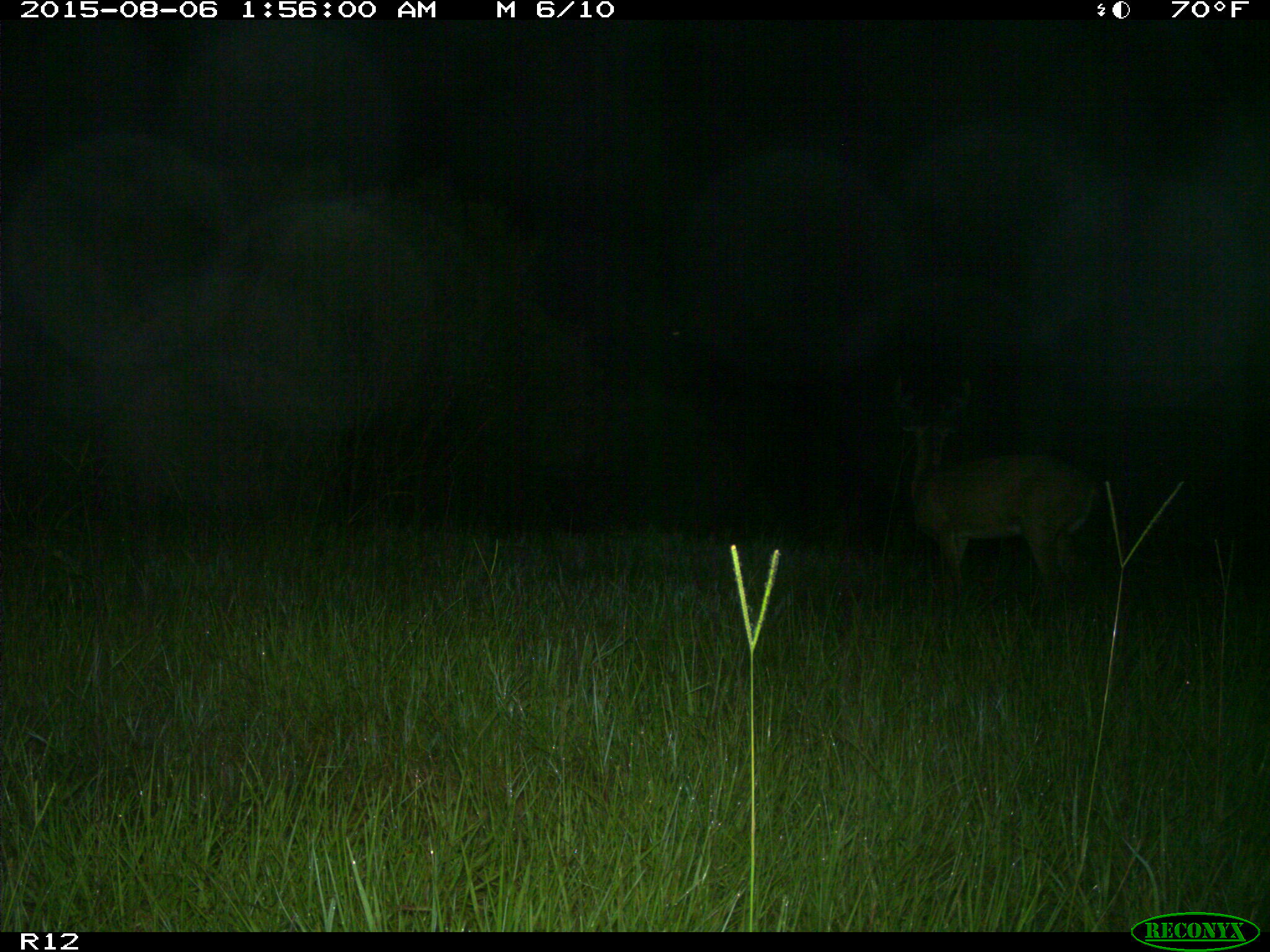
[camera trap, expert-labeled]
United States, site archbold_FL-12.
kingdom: Animalia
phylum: Chordata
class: Mammalia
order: Artiodactyla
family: Cervidae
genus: Odocoileus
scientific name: Odocoileus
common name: deer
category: unidentified deer